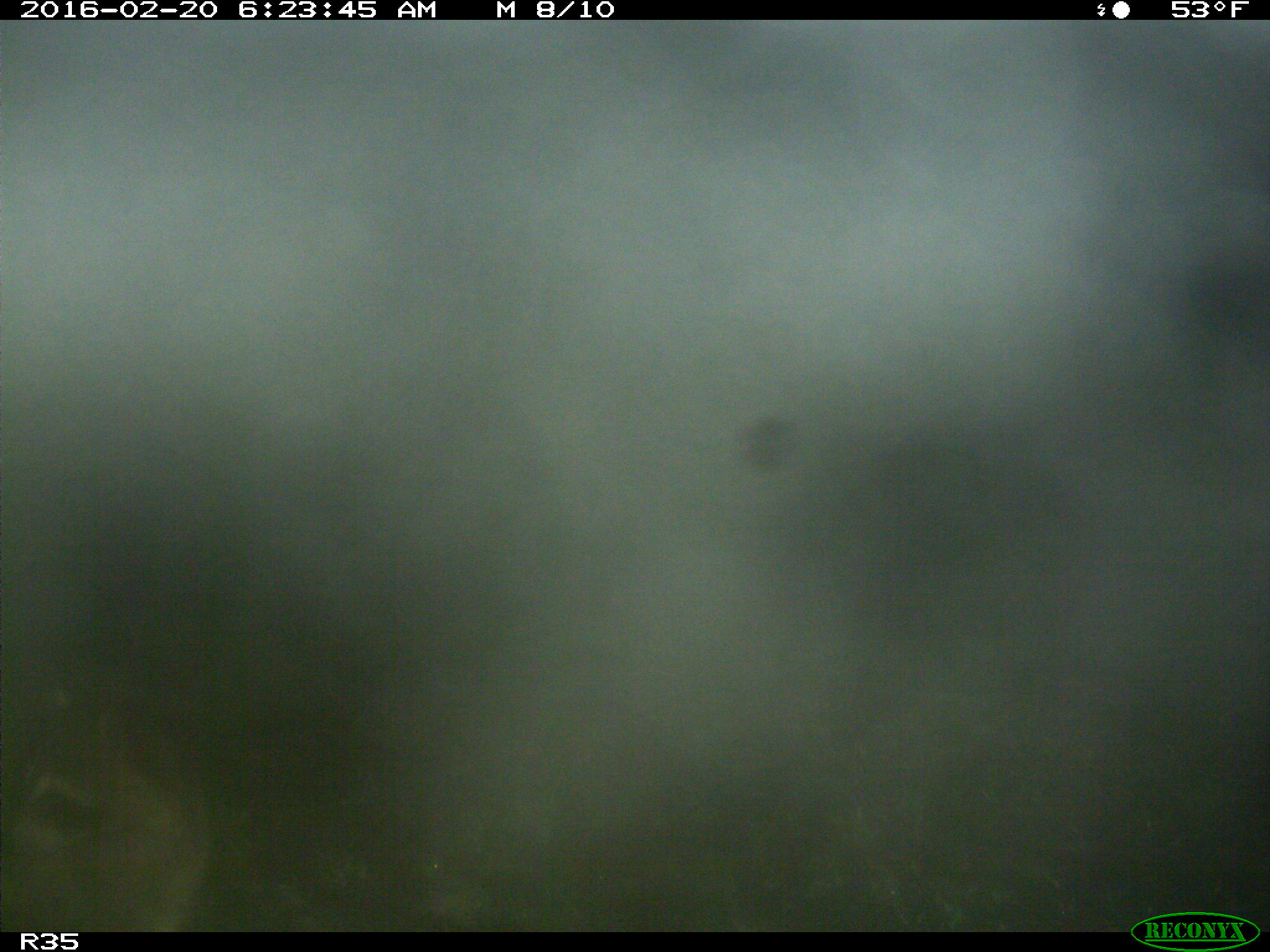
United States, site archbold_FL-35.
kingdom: Animalia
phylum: Chordata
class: Mammalia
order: Carnivora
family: Procyonidae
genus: Procyon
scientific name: Procyon lotor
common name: common raccoon